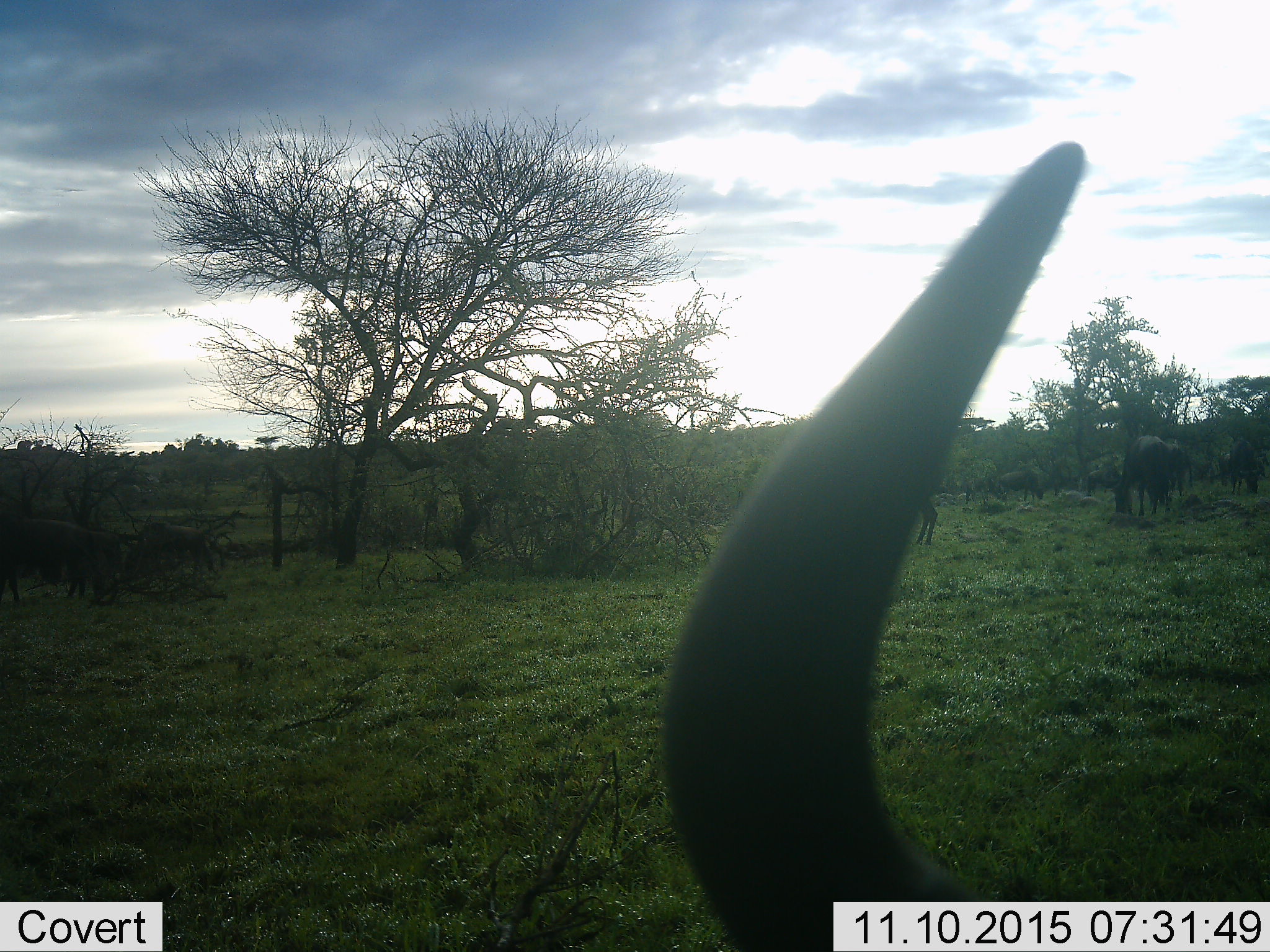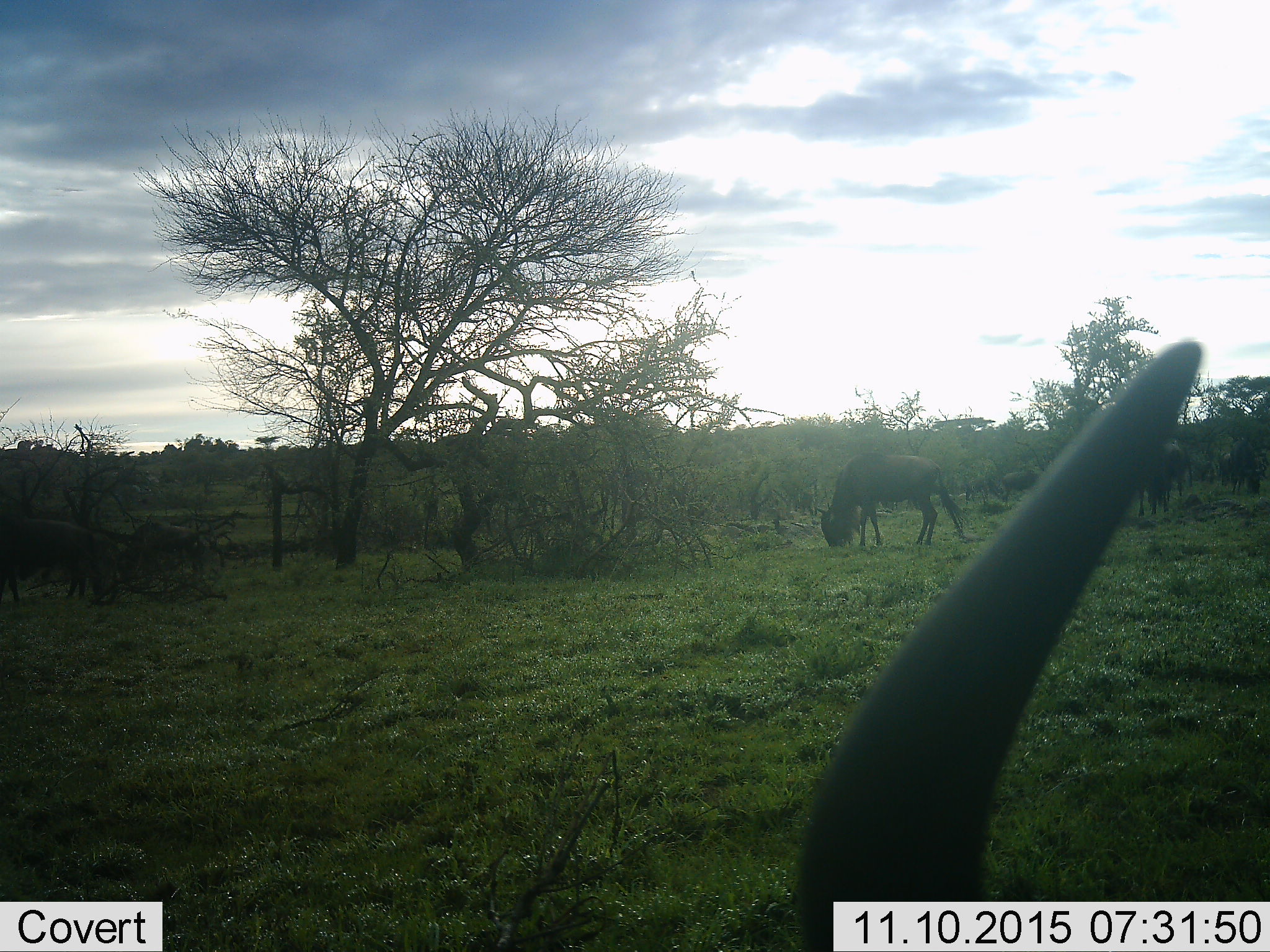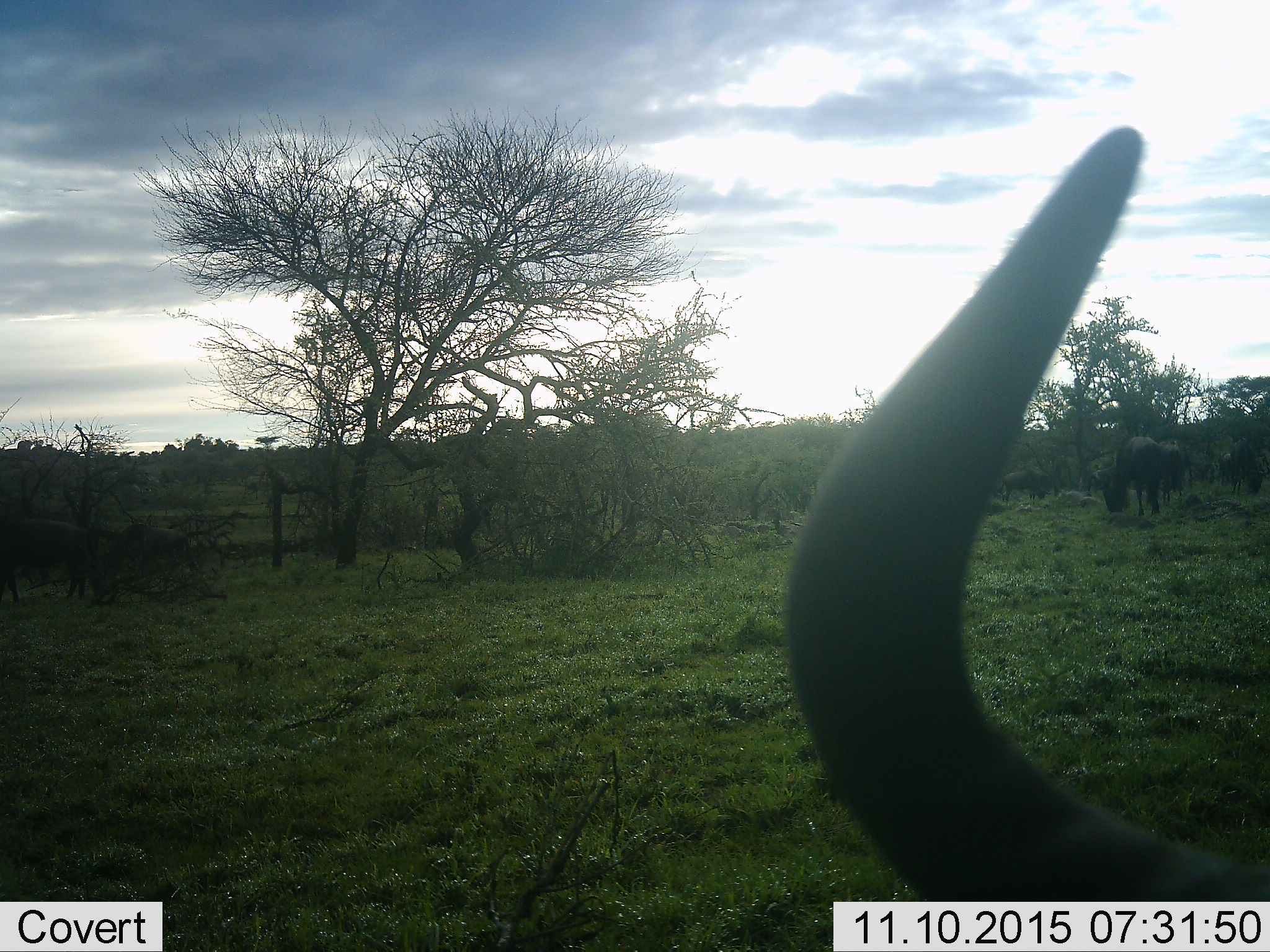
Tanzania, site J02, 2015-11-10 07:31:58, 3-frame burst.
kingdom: Animalia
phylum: Chordata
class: Mammalia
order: Artiodactyla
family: Bovidae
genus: Connochaetes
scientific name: Connochaetes taurinus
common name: blue wildebeest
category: wildebeest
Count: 7.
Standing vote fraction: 38%.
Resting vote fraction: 0%.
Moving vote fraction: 38%.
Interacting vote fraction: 0%.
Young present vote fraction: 0%.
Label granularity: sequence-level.